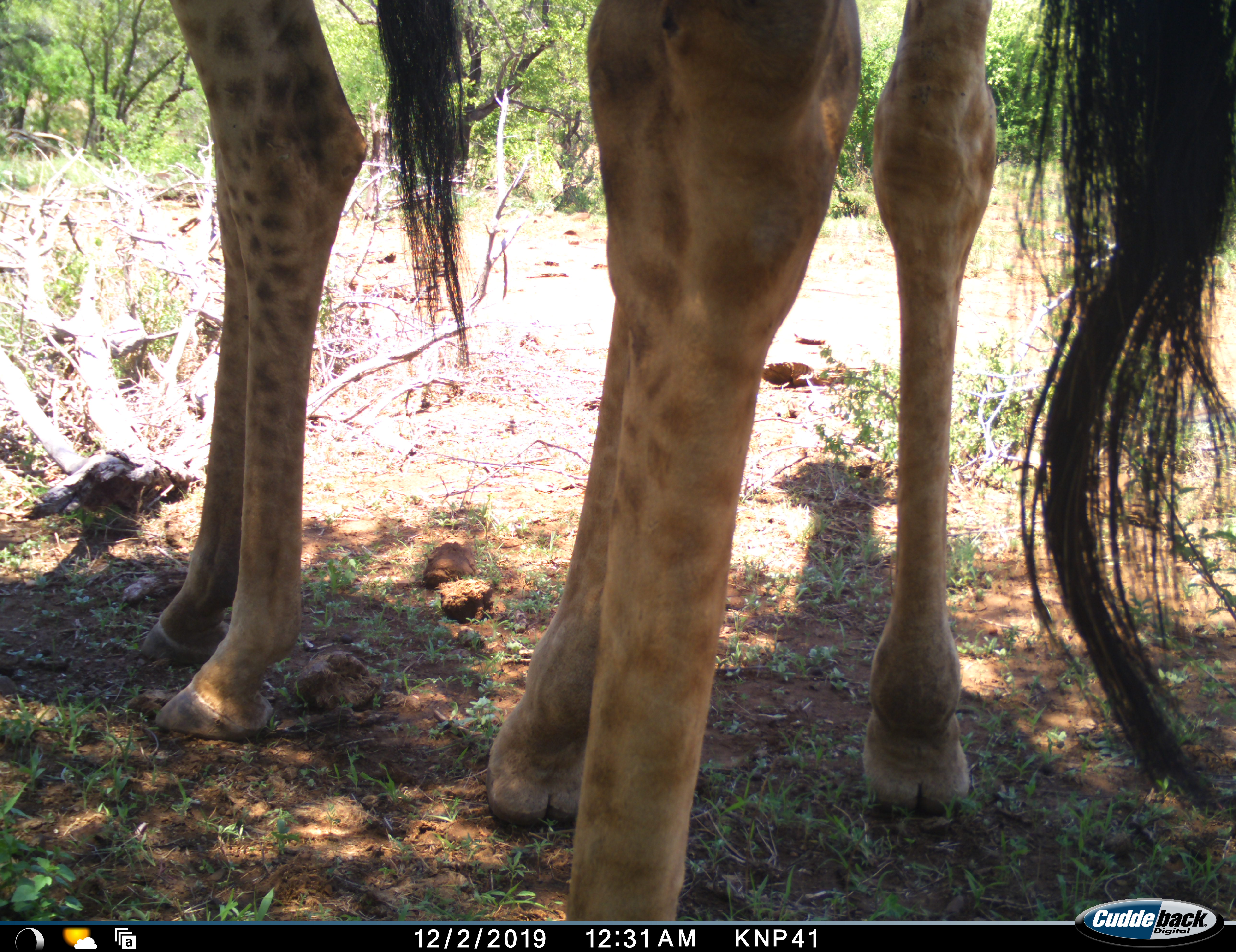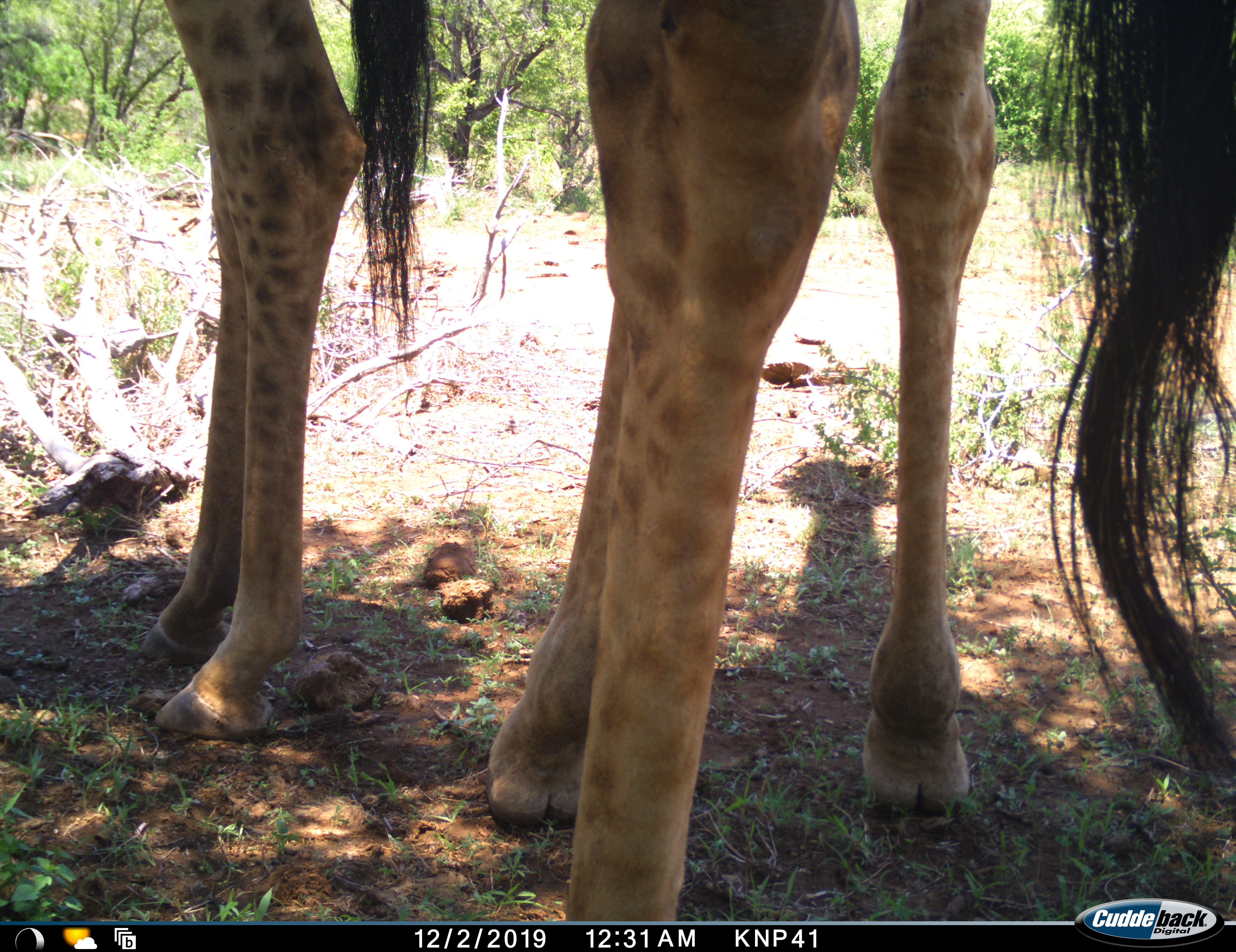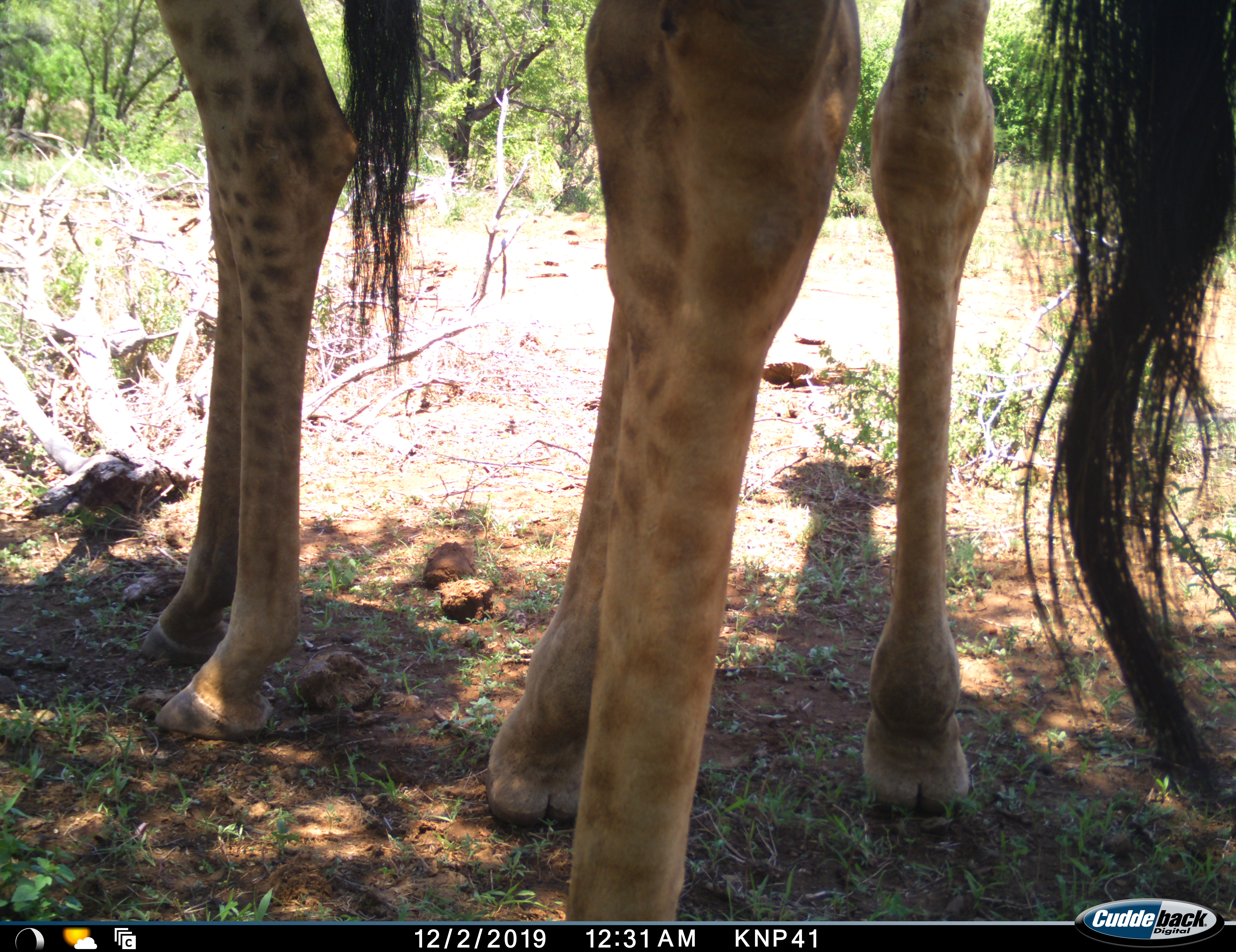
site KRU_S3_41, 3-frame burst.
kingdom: Animalia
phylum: Chordata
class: Mammalia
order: Artiodactyla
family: Giraffidae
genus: Giraffa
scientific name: Giraffa camelopardalis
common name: giraffe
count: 2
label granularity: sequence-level